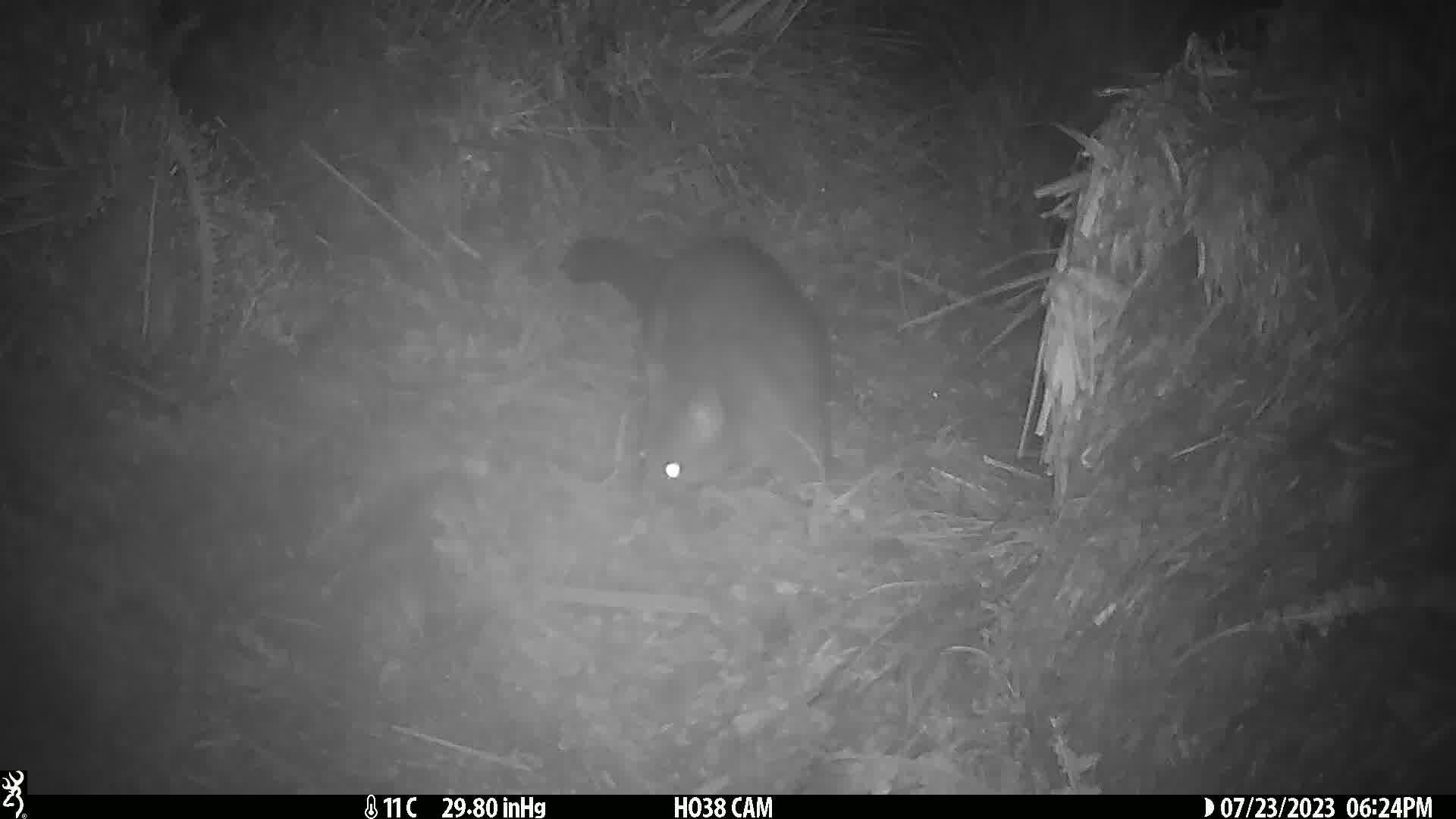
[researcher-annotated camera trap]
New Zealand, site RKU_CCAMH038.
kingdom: Animalia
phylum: Chordata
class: Mammalia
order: Diprotodontia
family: Phalangeridae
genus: Trichosurus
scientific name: Trichosurus vulpecula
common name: common brushtail possum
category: possum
Possum (common brushtail possum) (Trichosurus vulpecula).